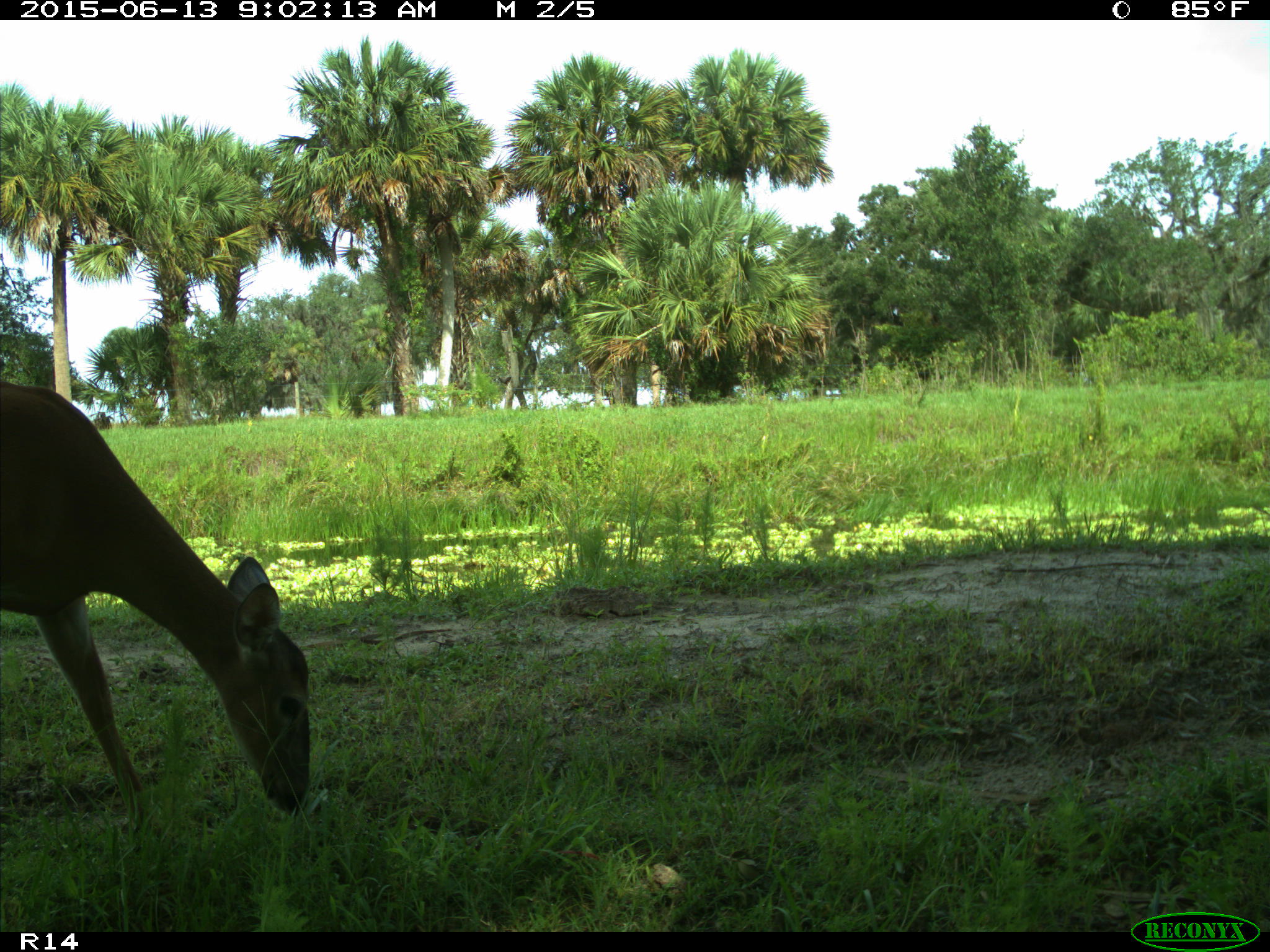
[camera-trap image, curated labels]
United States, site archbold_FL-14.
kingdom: Animalia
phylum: Chordata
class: Mammalia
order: Artiodactyla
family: Cervidae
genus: Odocoileus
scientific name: Odocoileus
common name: deer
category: unidentified deer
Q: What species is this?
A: Unidentified deer (deer) (Odocoileus).